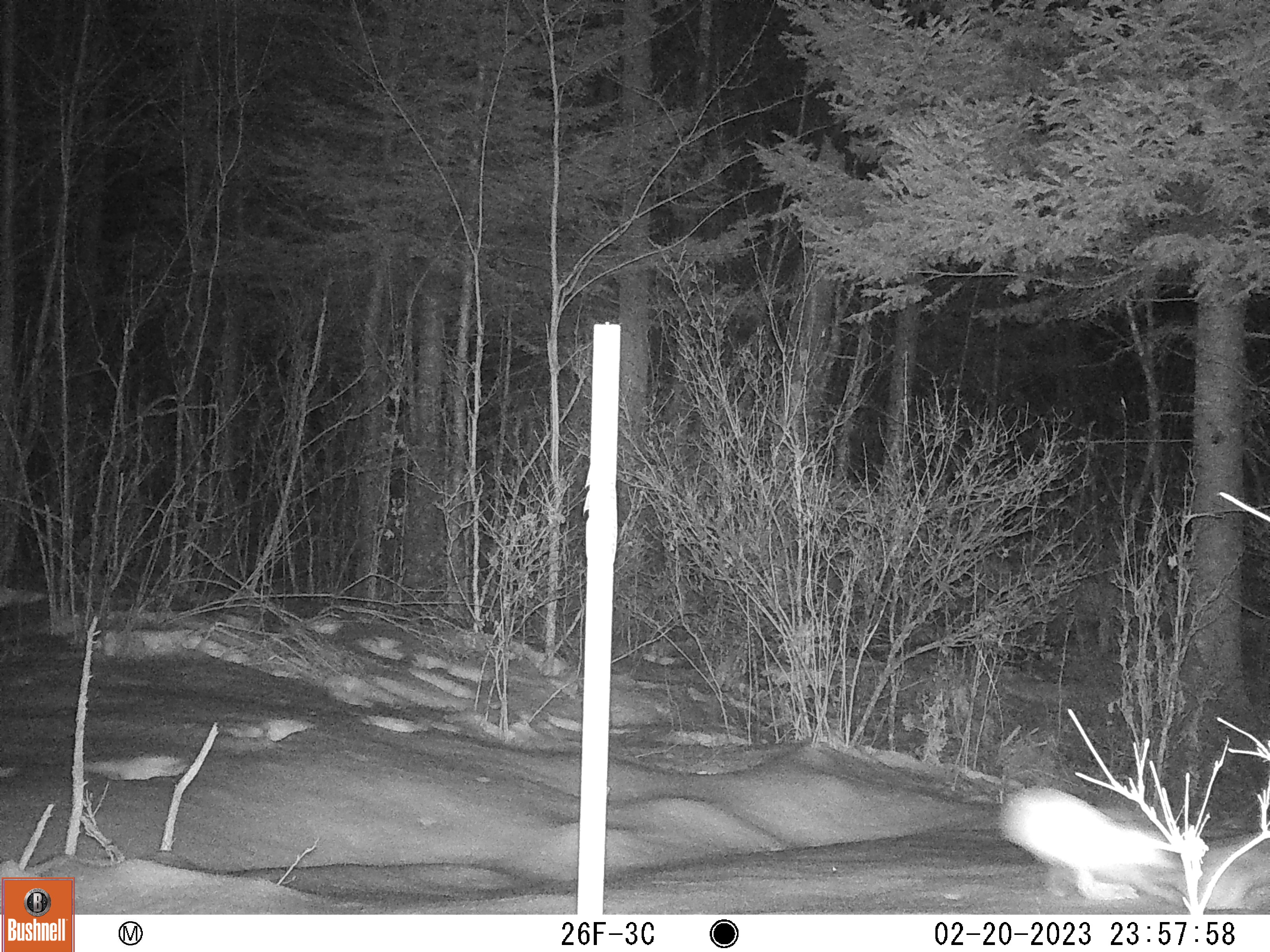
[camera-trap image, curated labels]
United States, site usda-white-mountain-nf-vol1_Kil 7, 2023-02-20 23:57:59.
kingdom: Animalia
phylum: Chordata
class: Mammalia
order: Lagomorpha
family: Leporidae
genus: Lepus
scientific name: Lepus americanus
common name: snowshoe hare